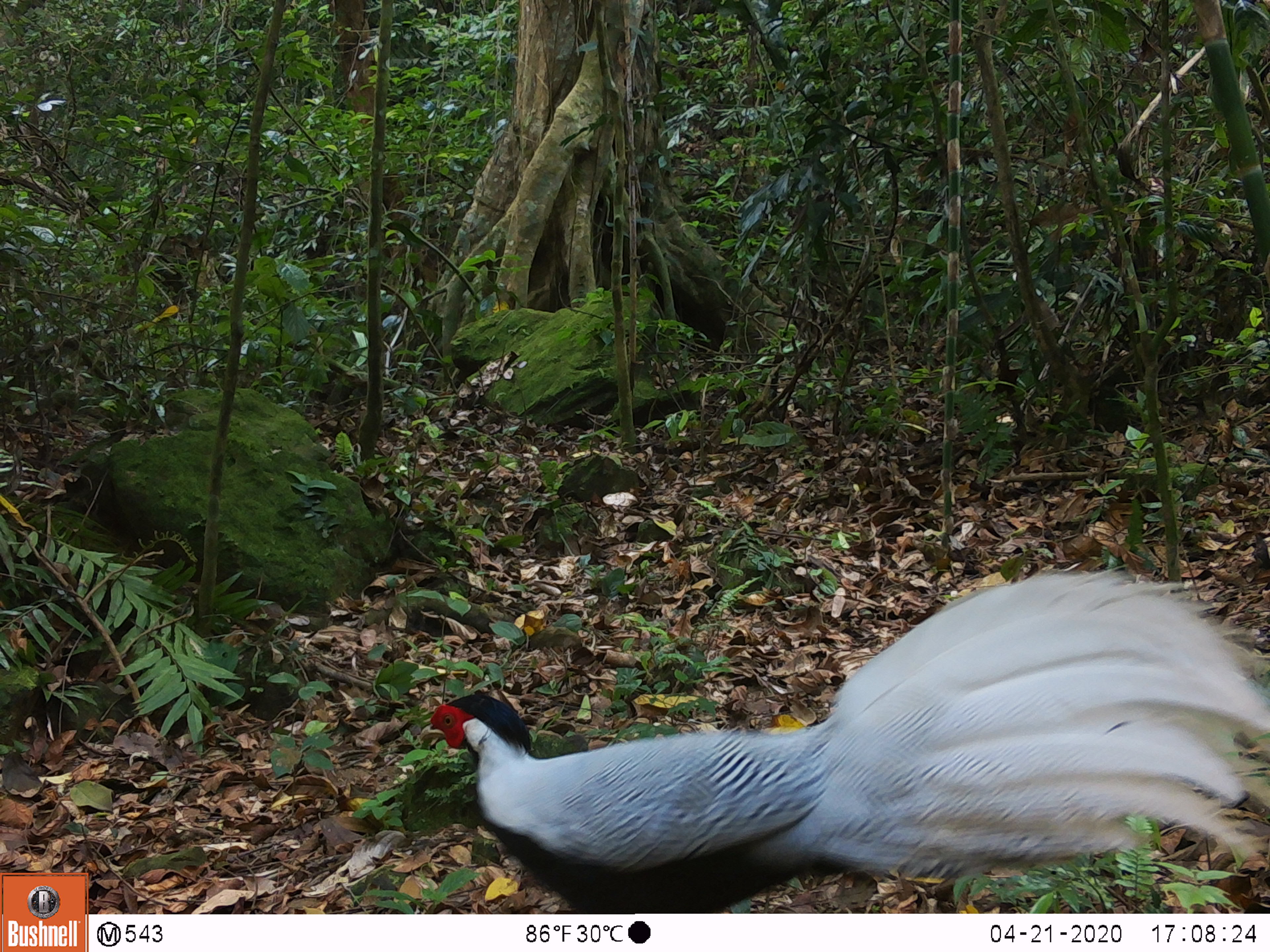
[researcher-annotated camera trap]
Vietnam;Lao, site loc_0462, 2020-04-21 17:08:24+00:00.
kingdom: Animalia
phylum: Chordata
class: Aves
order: Galliformes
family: Phasianidae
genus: Lophura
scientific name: Lophura nycthemera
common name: silver pheasant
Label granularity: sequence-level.